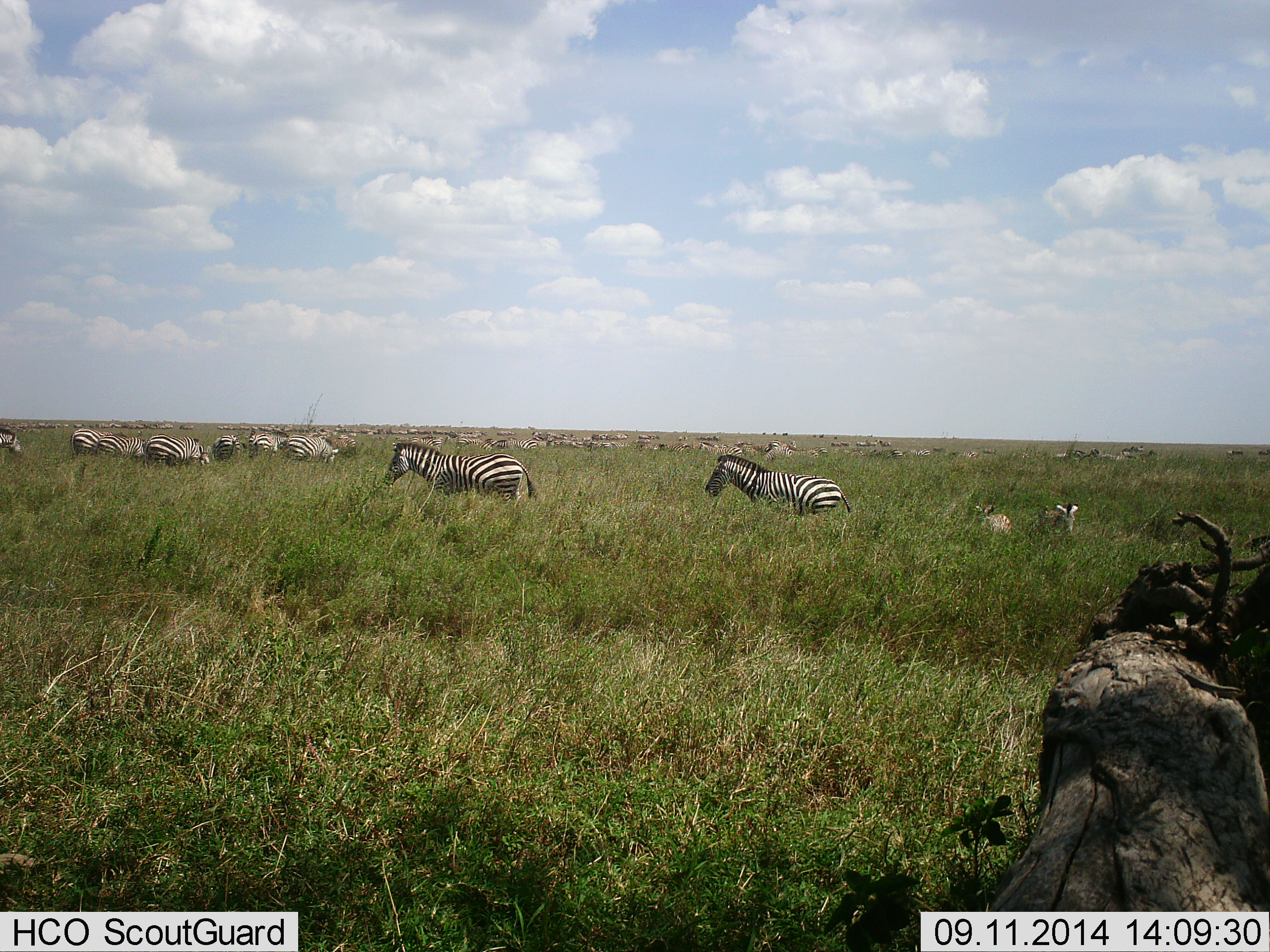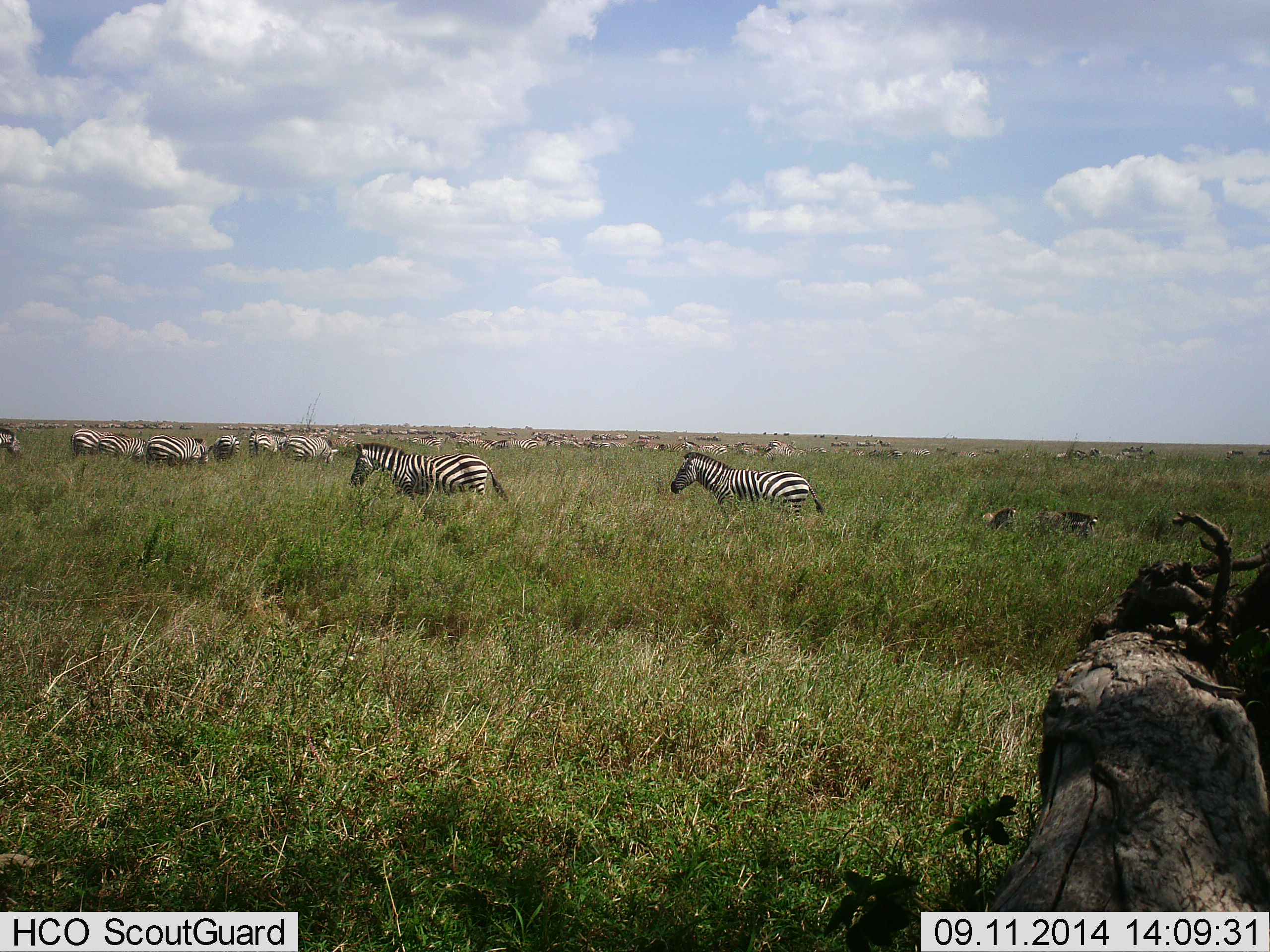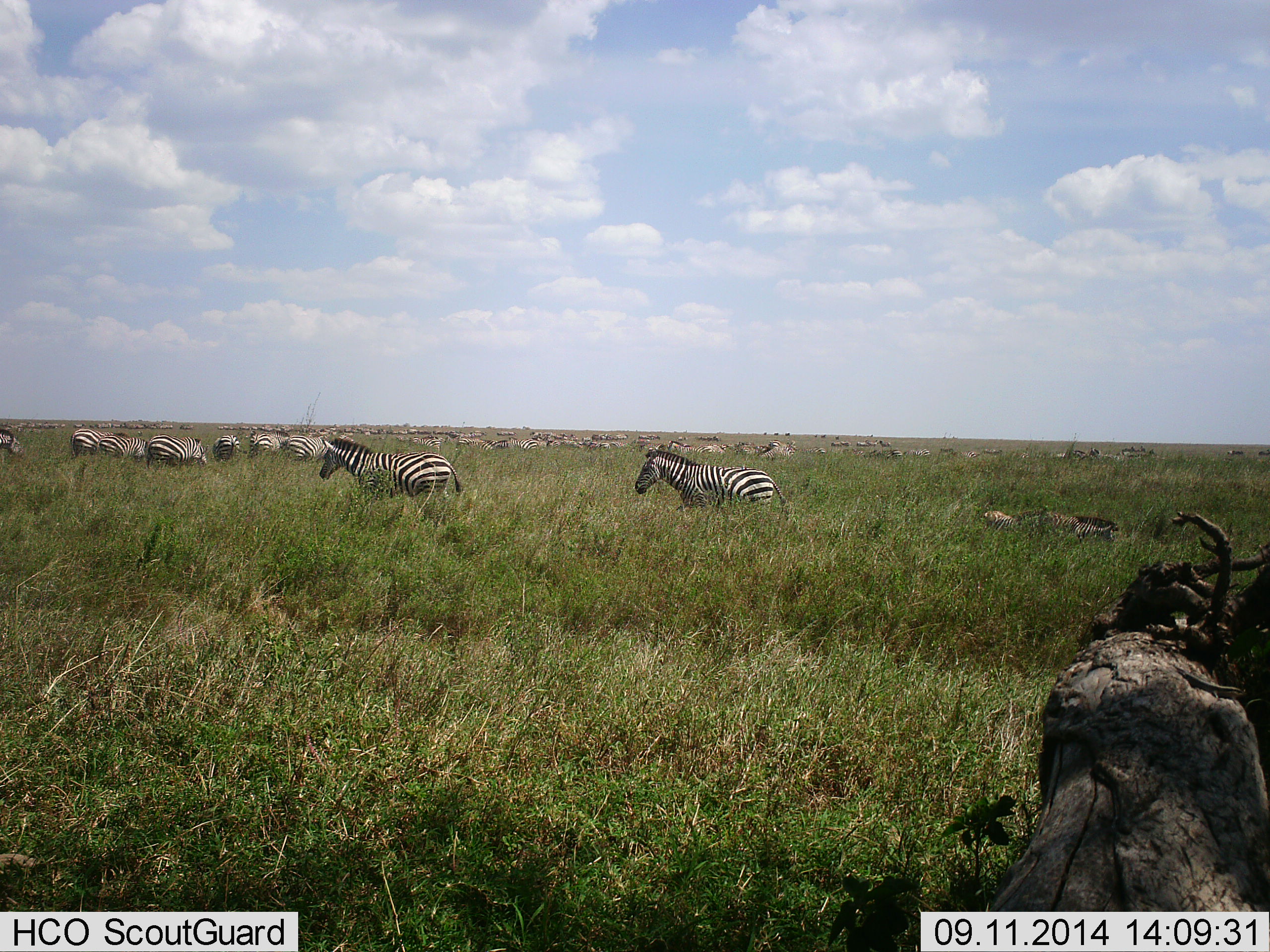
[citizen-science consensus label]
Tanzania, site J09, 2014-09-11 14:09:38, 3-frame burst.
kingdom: Animalia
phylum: Chordata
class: Mammalia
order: Perissodactyla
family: Equidae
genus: Equus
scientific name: Equus quagga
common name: plains zebra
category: zebra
Zebra (plains zebra) (Equus quagga), count 11-50. Behavior (volunteer vote fractions): standing 20%, resting 0%, moving 80%, interacting 0%. Young present (vote fraction): 20%. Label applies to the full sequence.